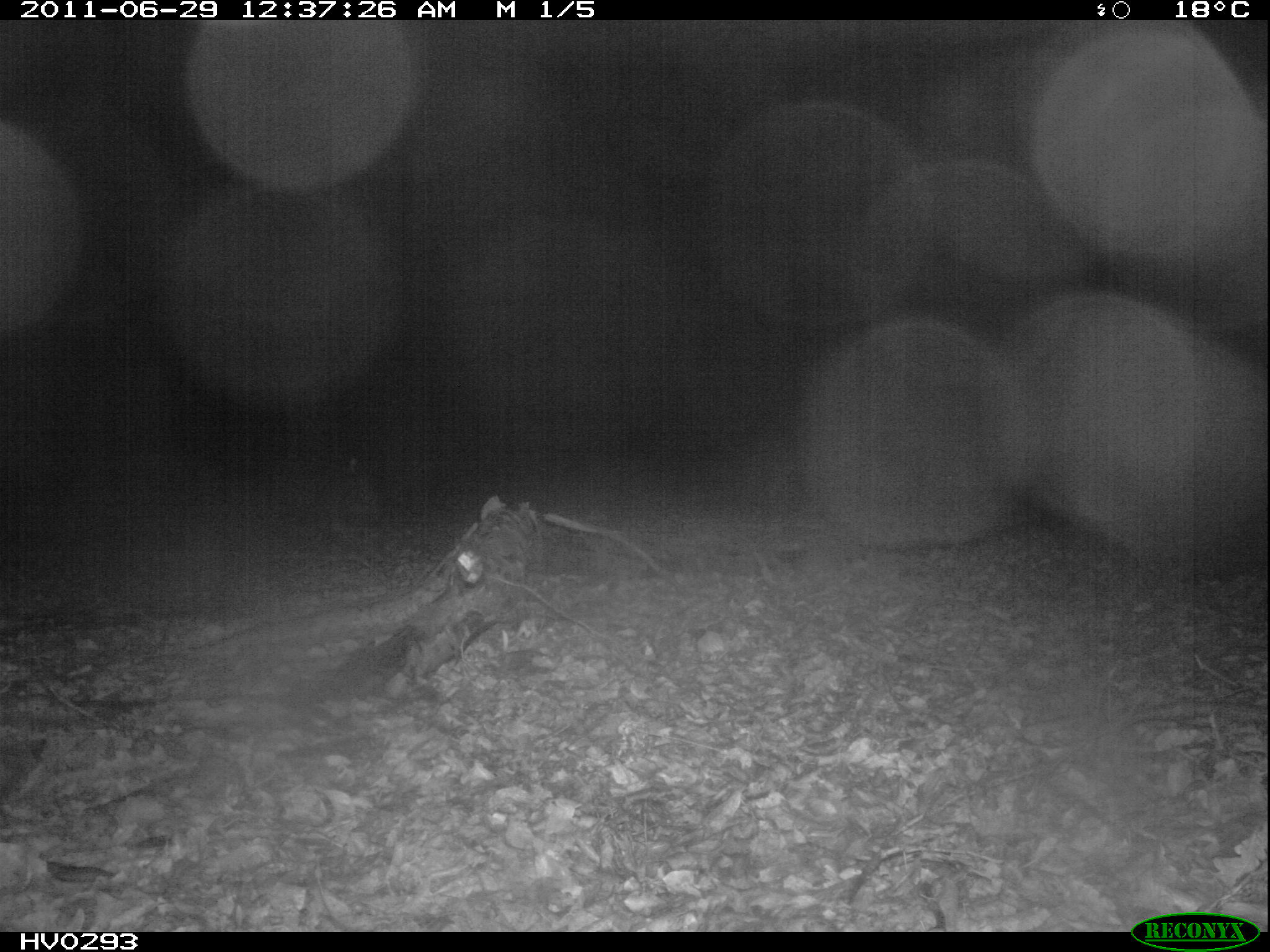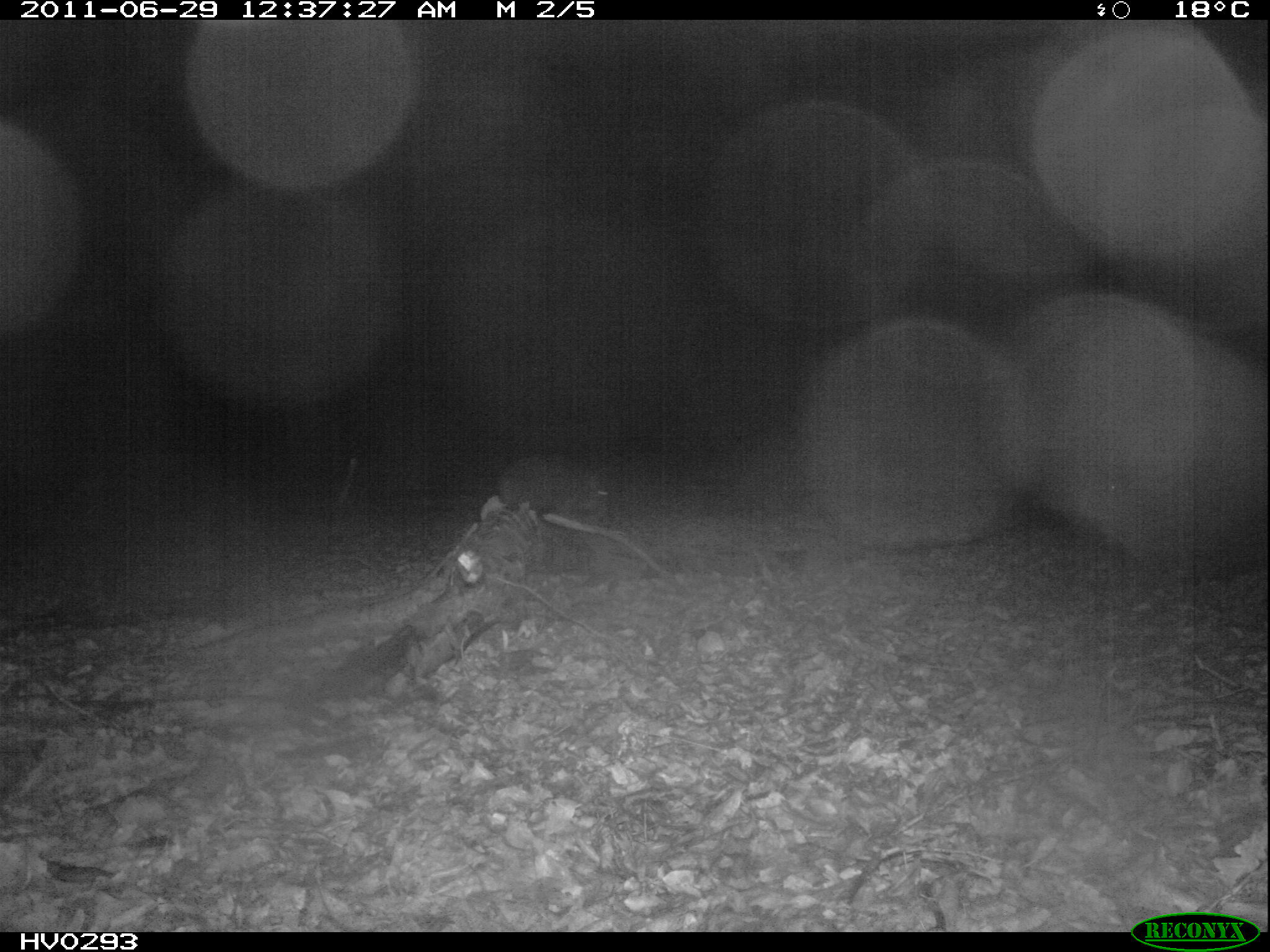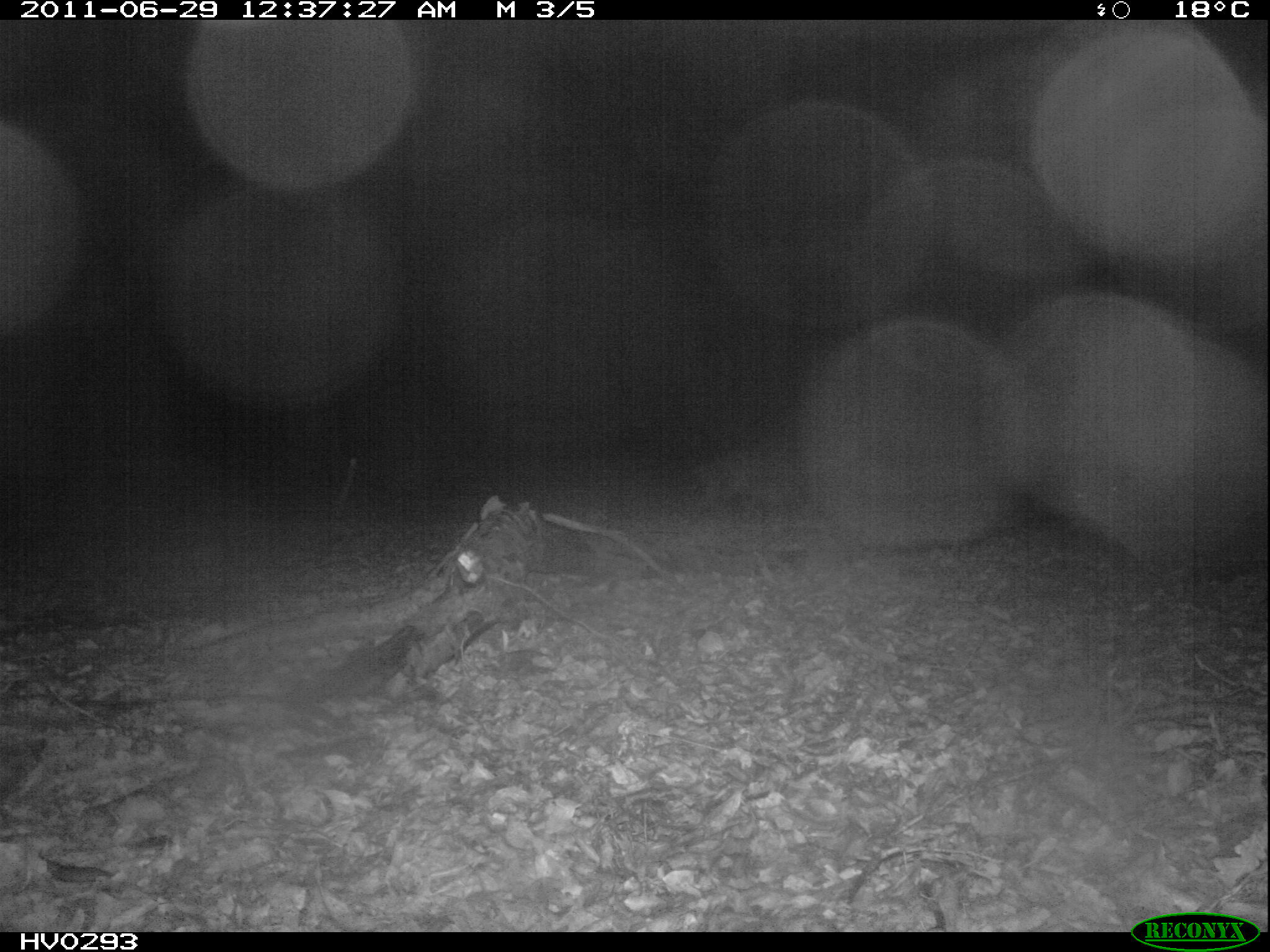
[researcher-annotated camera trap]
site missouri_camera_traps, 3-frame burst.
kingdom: Animalia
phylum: Chordata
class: Mammalia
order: Artiodactyla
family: Suidae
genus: Sus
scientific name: Sus scrofa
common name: wild boar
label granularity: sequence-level